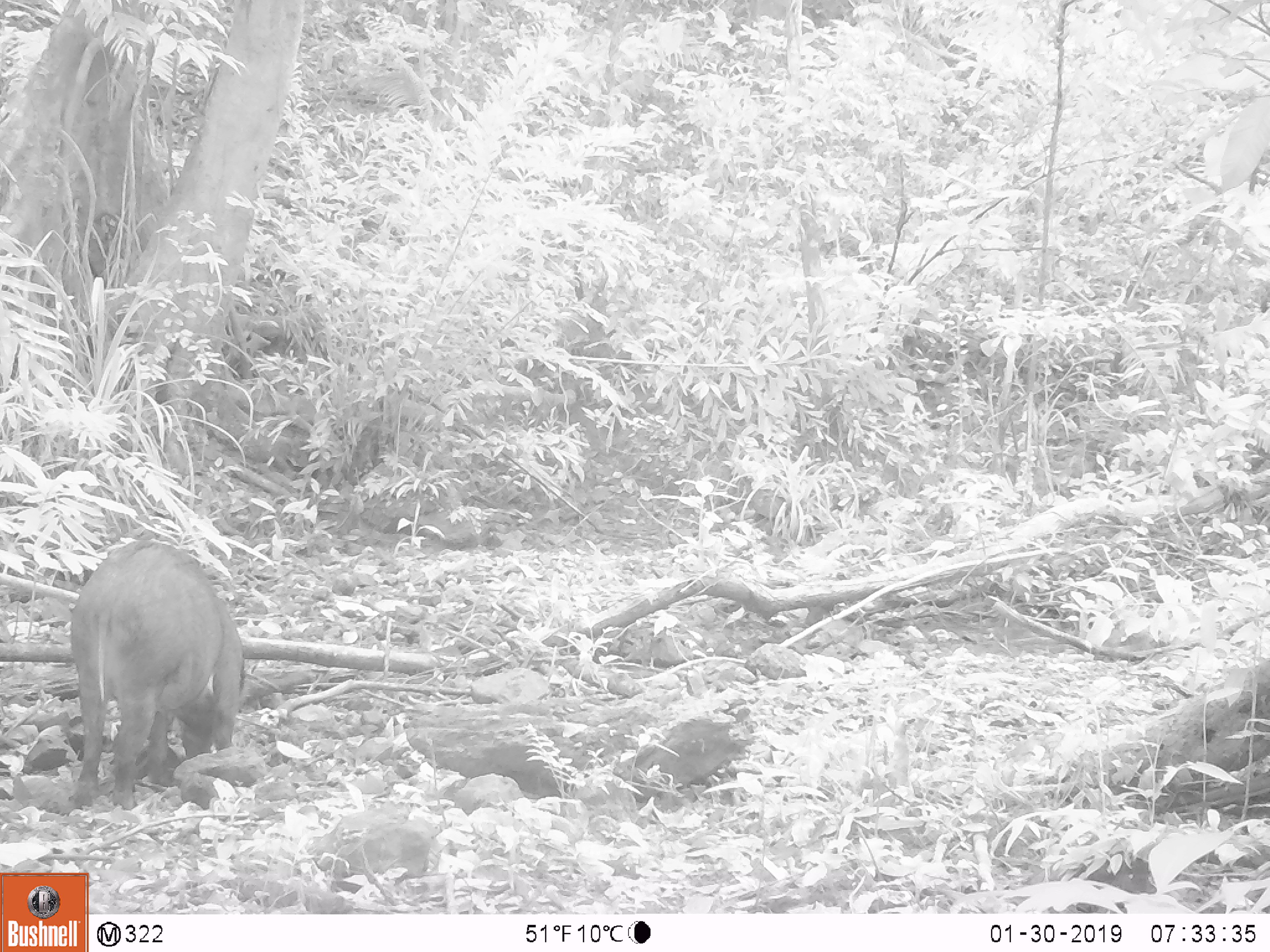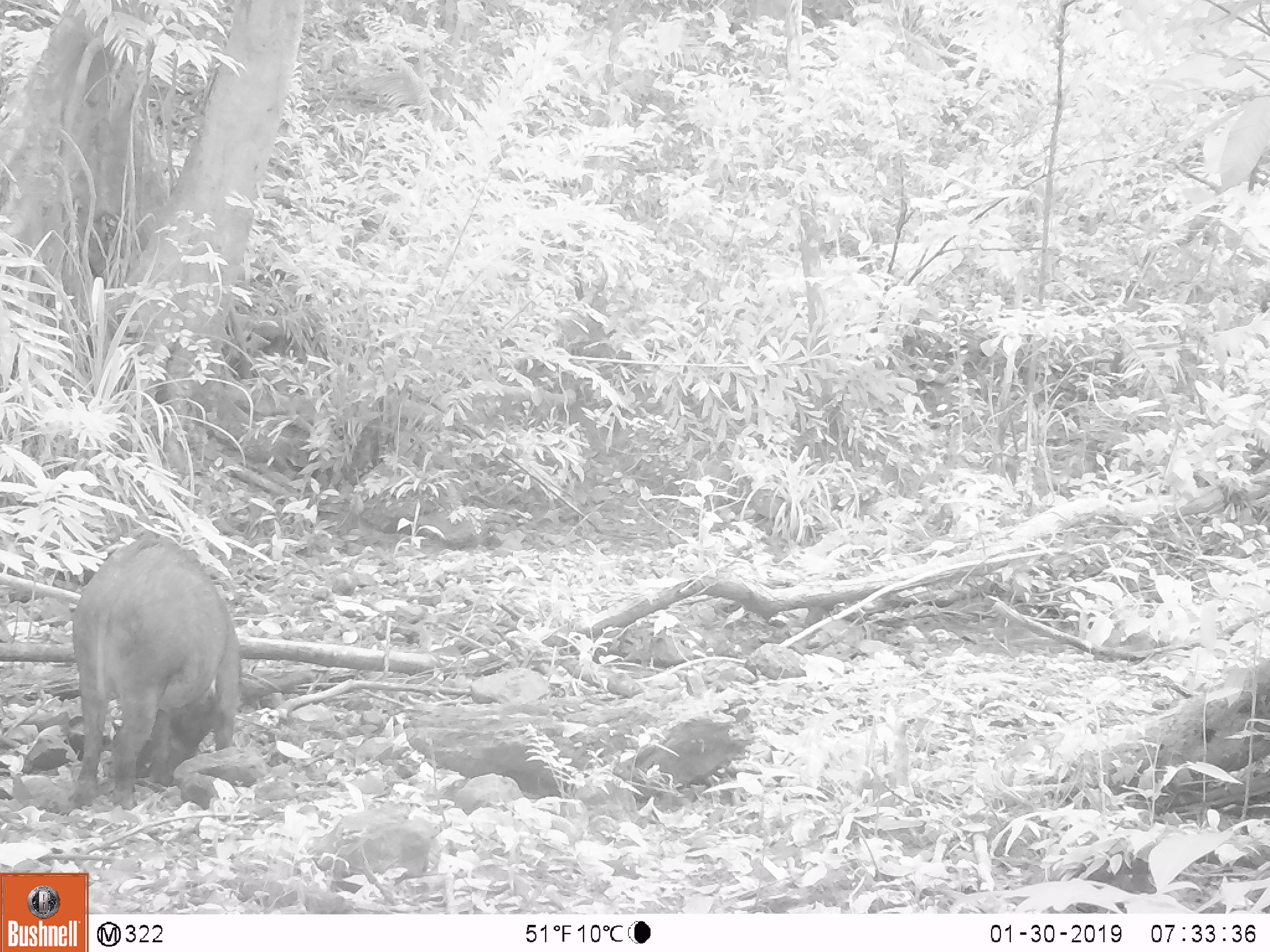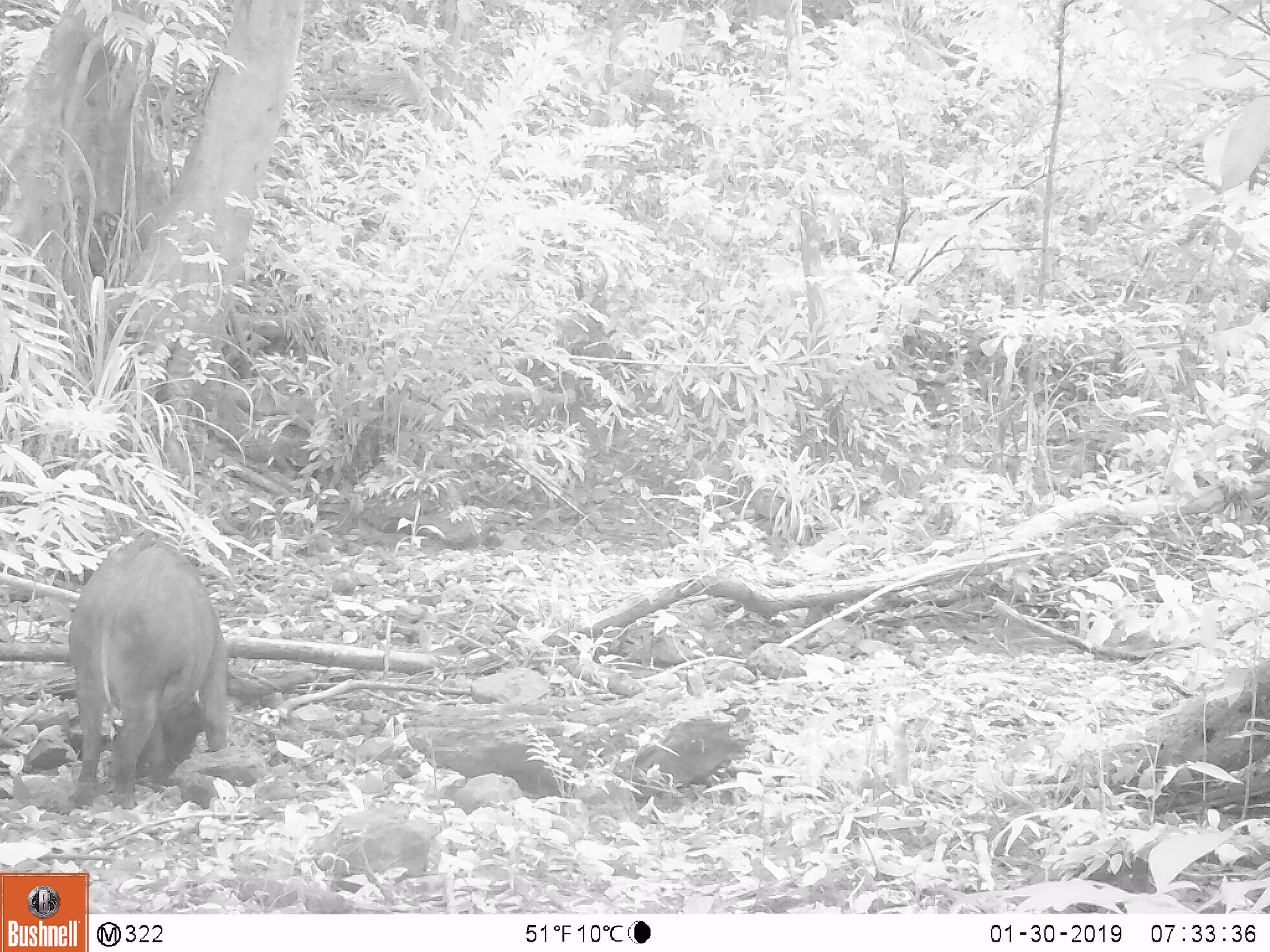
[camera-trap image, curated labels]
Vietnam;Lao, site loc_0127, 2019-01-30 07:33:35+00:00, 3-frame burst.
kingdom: Animalia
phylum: Chordata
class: Mammalia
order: Artiodactyla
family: Suidae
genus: Sus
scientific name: Sus scrofa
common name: eurasian wild pig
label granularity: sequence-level